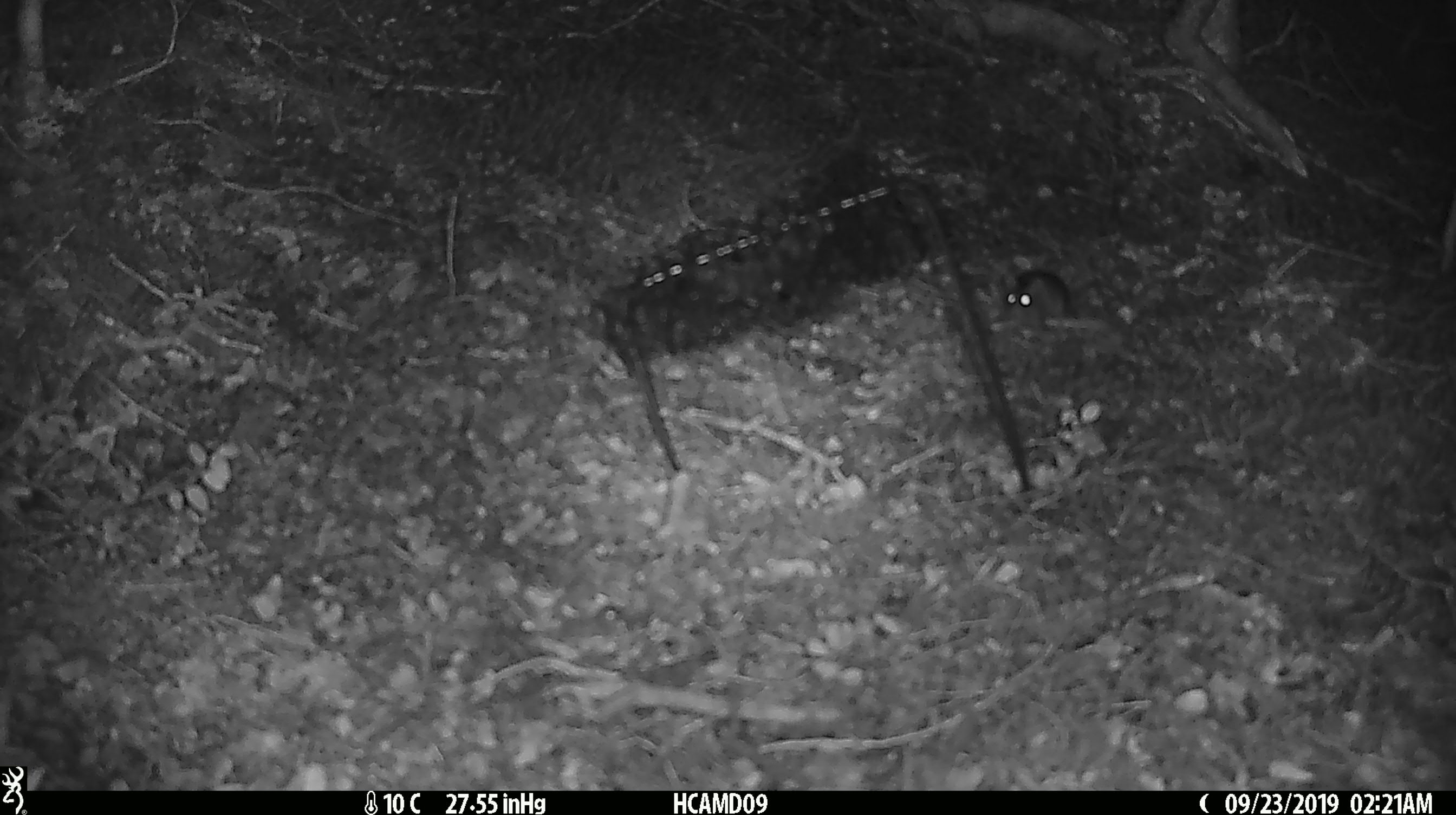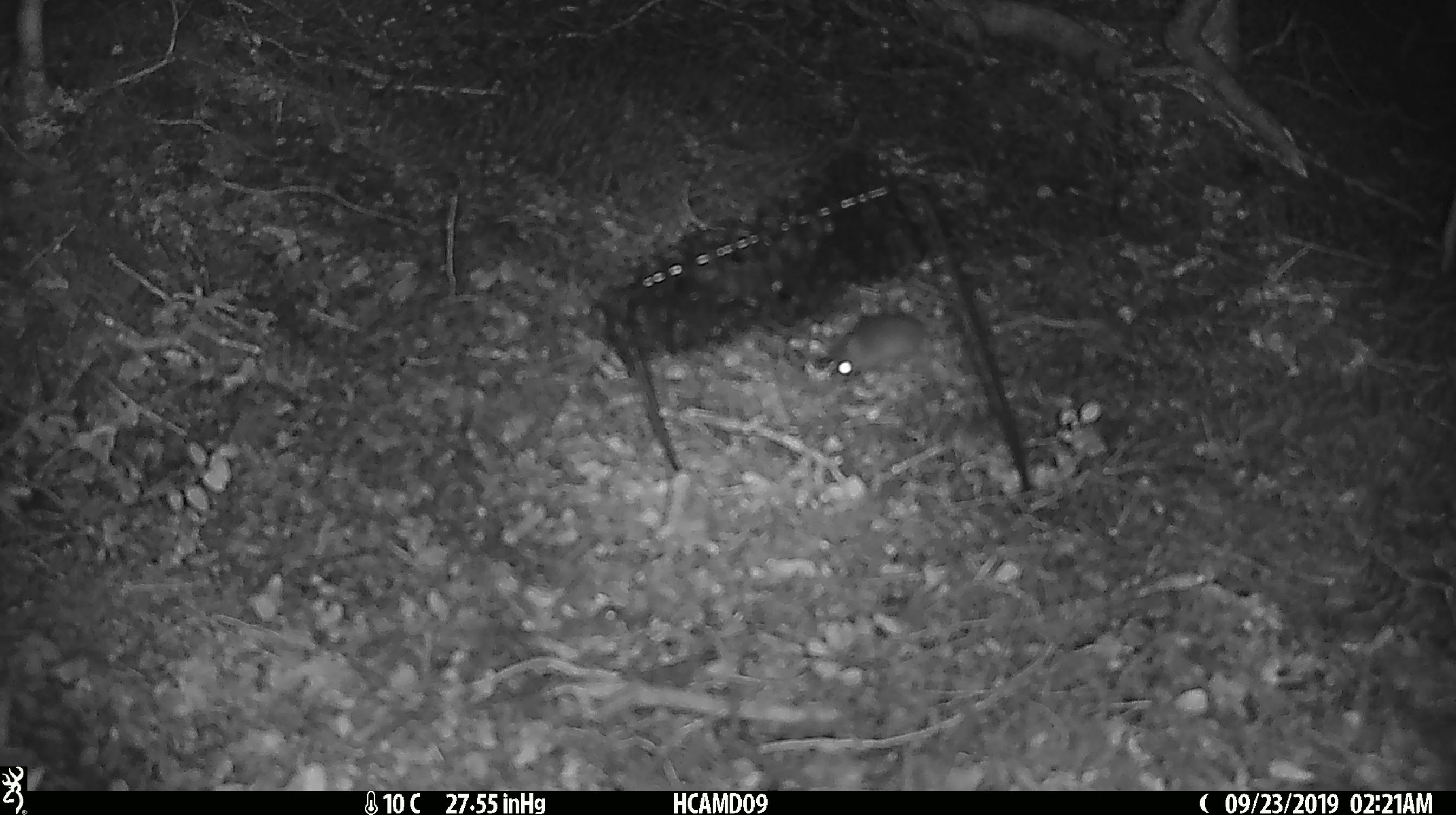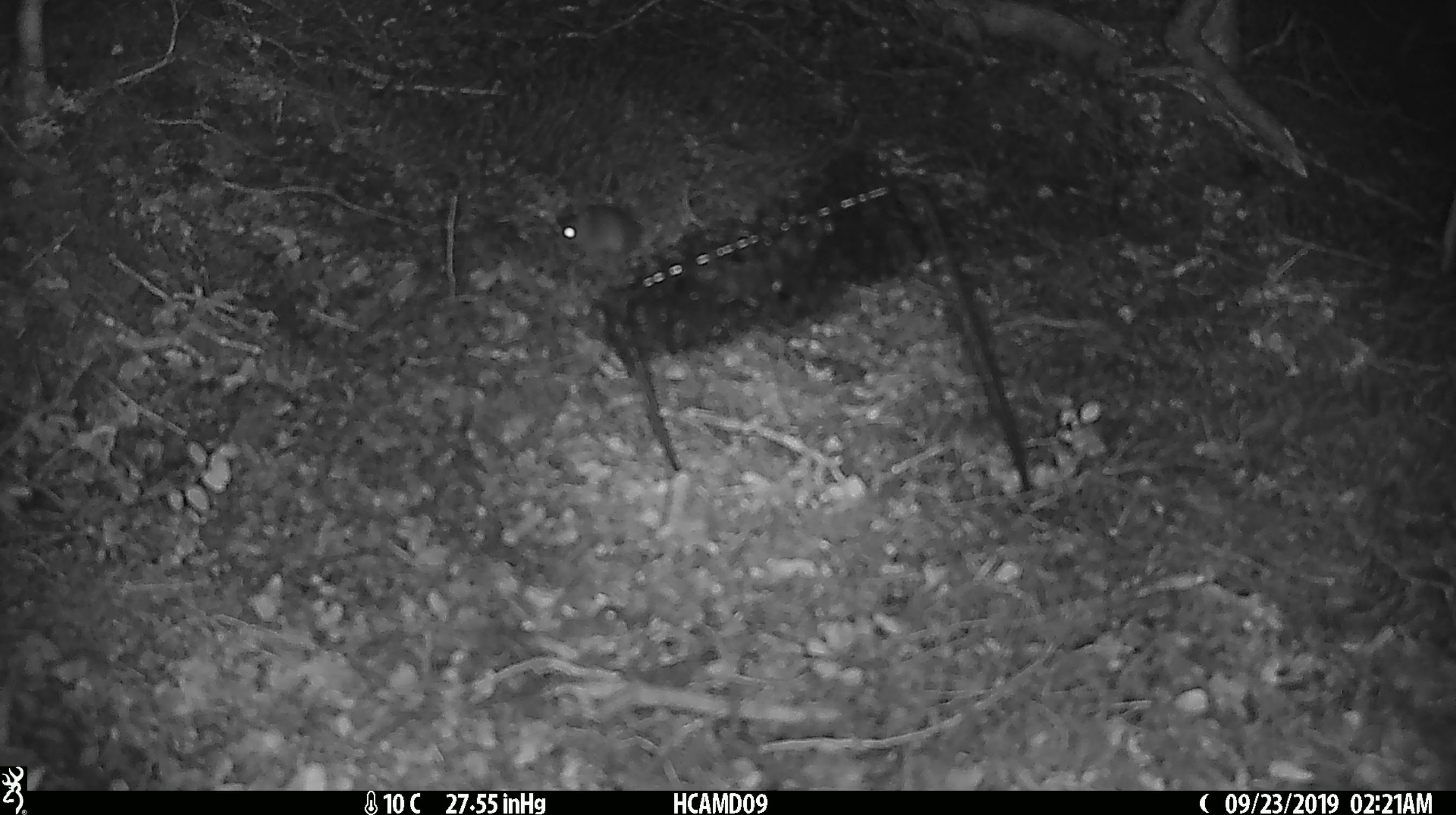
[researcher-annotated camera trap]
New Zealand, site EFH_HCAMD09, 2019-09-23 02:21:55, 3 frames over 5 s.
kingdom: Animalia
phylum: Chordata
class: Mammalia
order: Rodentia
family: Muridae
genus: Mus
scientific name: Mus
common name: mouse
Mouse (Mus).